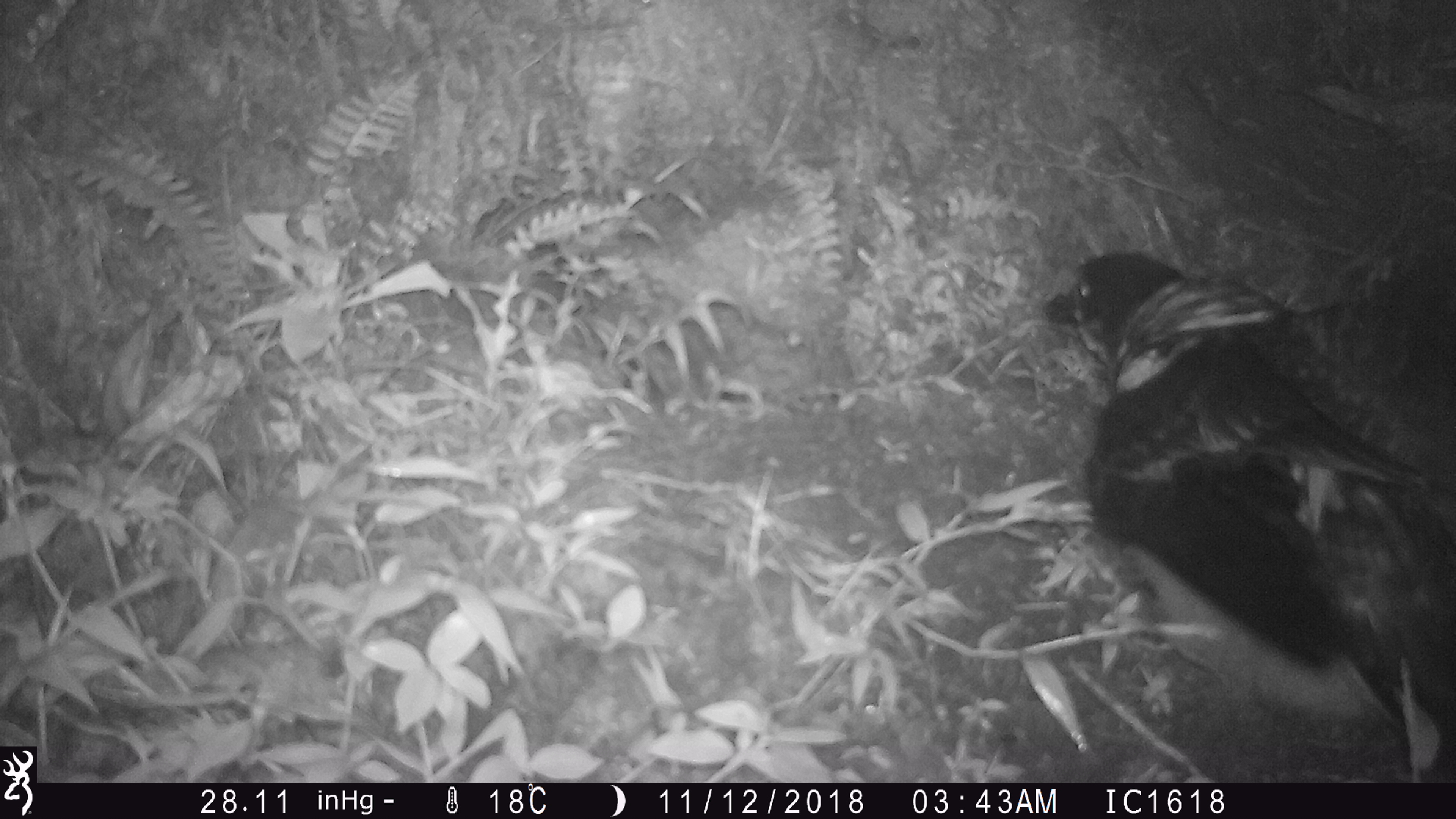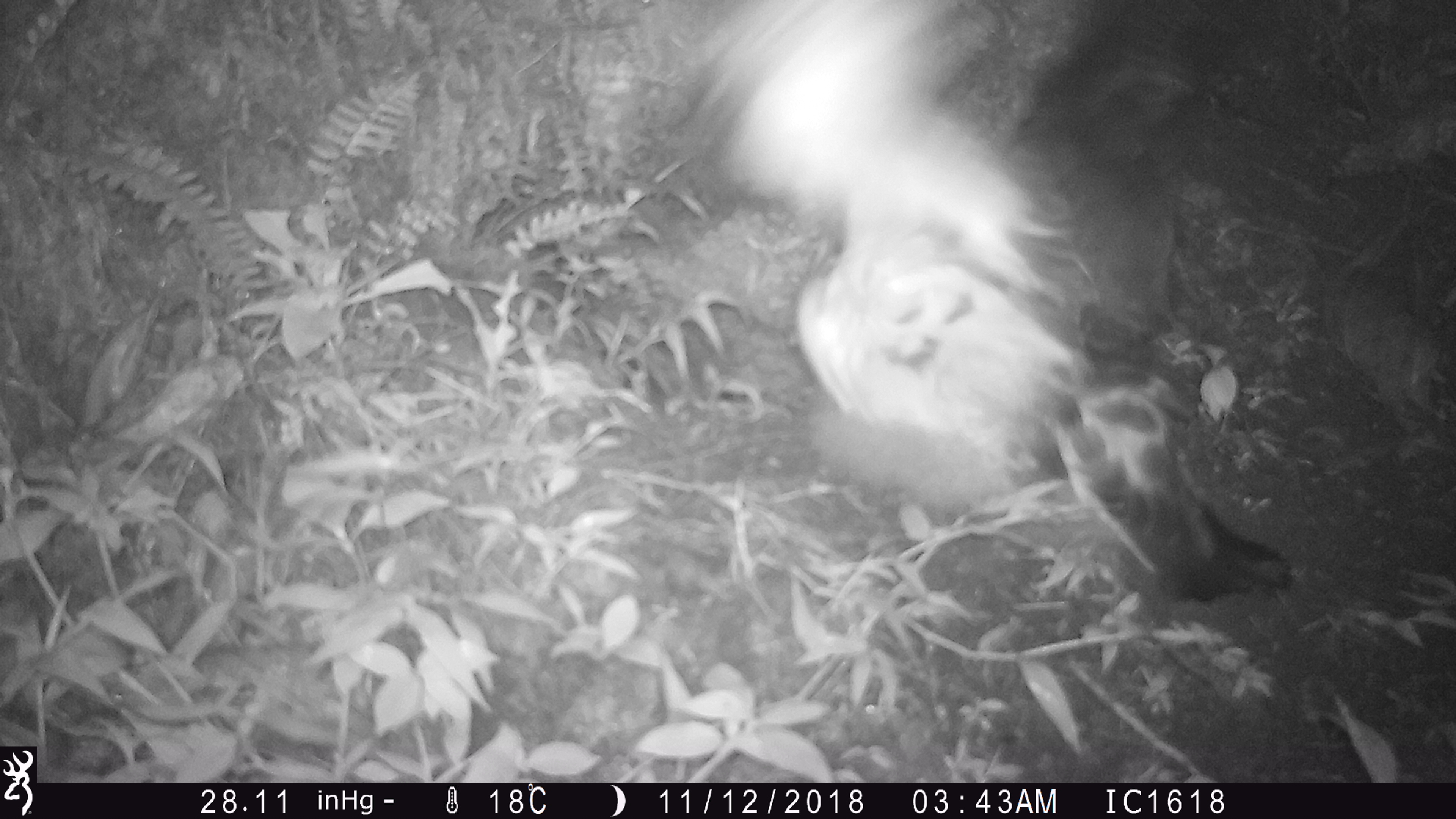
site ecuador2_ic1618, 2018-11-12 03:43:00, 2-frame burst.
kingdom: Animalia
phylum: Chordata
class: Aves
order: Procellariiformes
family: Procellariidae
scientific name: Procellariidae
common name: petrel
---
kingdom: Animalia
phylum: Chordata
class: Aves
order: Procellariiformes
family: Procellariidae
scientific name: Procellariidae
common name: petrel chick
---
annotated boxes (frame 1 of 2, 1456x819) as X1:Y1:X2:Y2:
petrel: 1044:250:1456:781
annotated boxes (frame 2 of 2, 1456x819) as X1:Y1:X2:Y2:
petrel chick: 667:0:1283:609